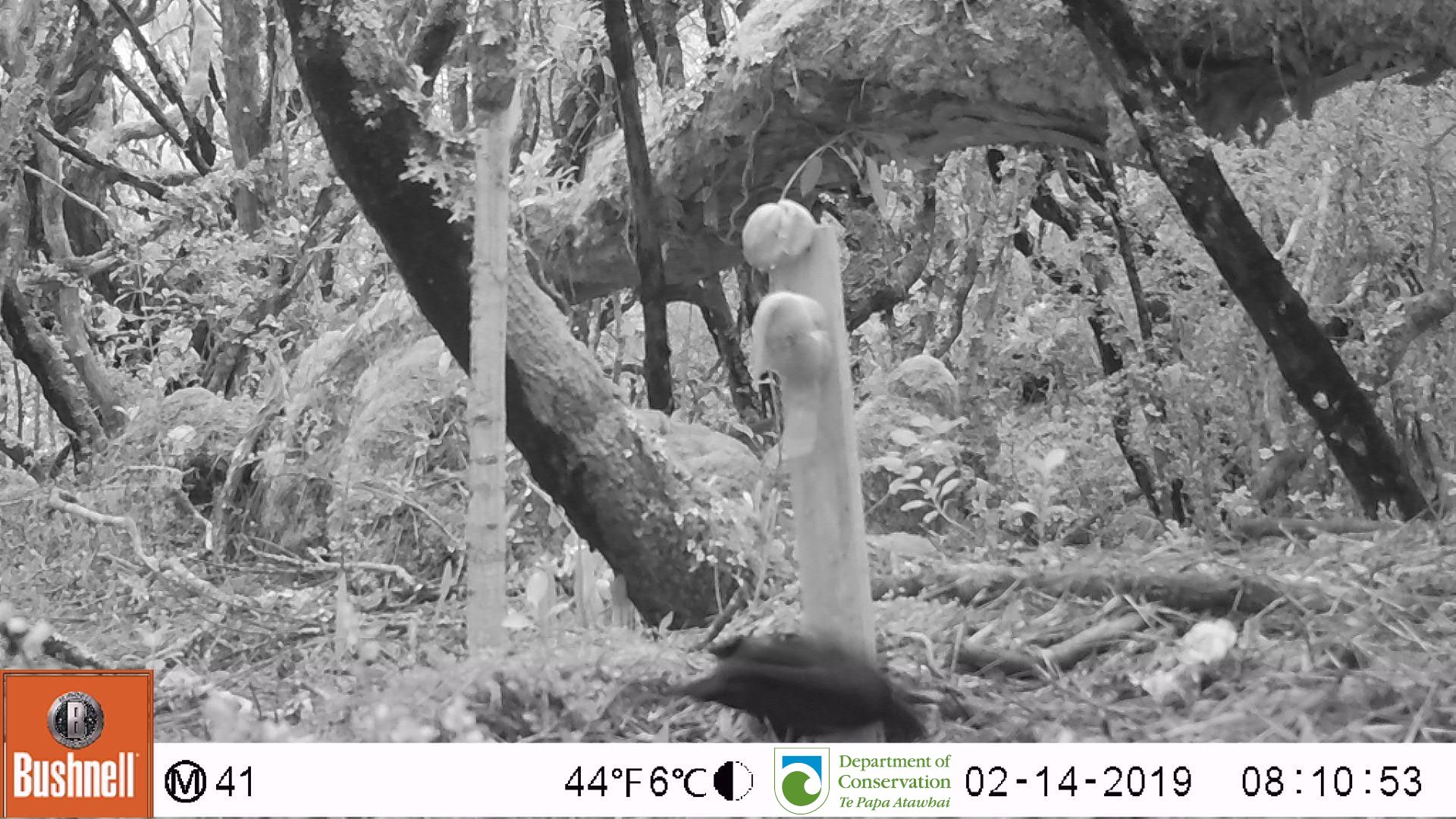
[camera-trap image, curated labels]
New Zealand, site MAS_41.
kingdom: Animalia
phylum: Chordata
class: Aves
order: Passeriformes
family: Turdidae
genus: Turdus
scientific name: Turdus merula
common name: eurasian blackbird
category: blackbird